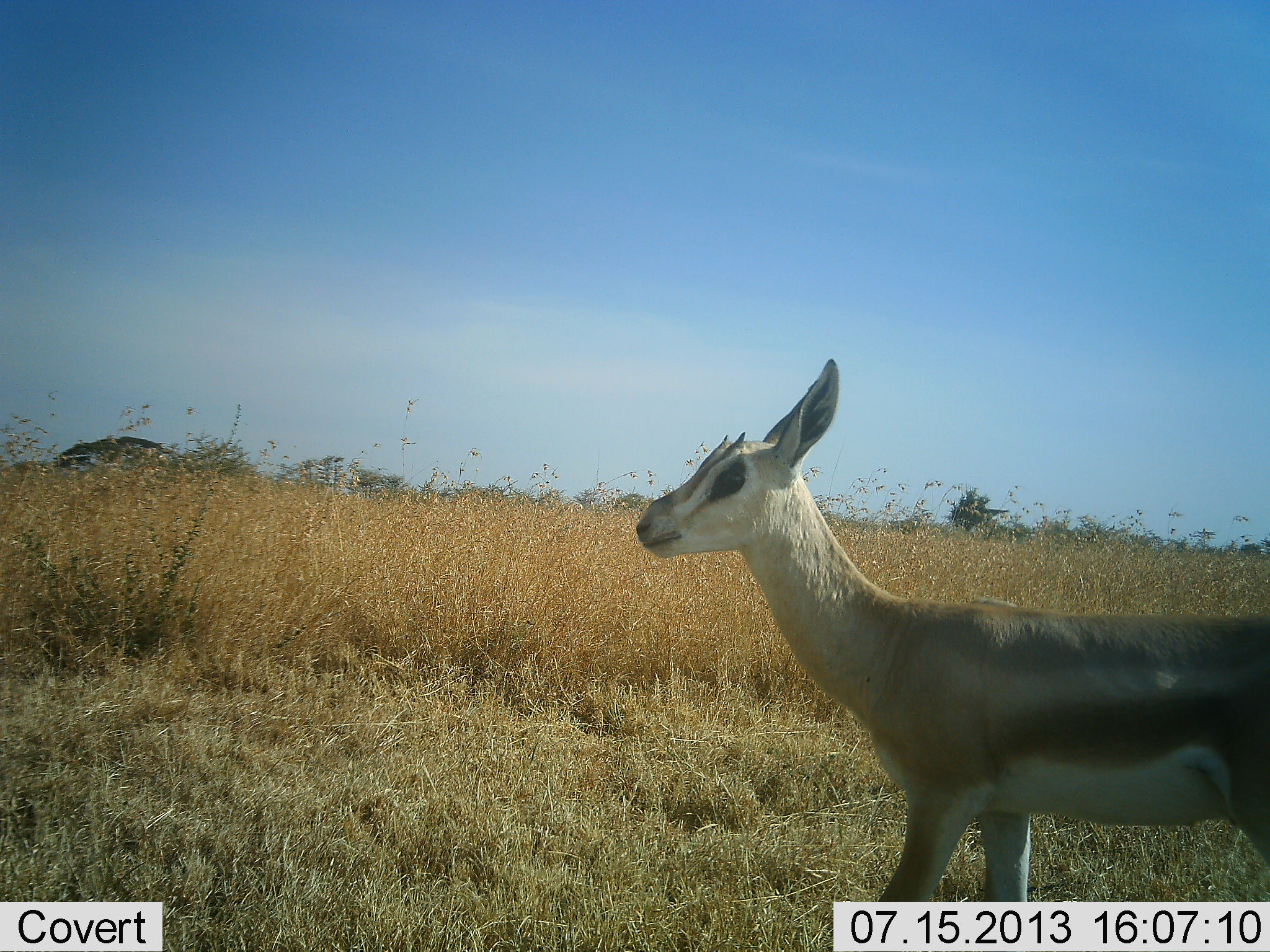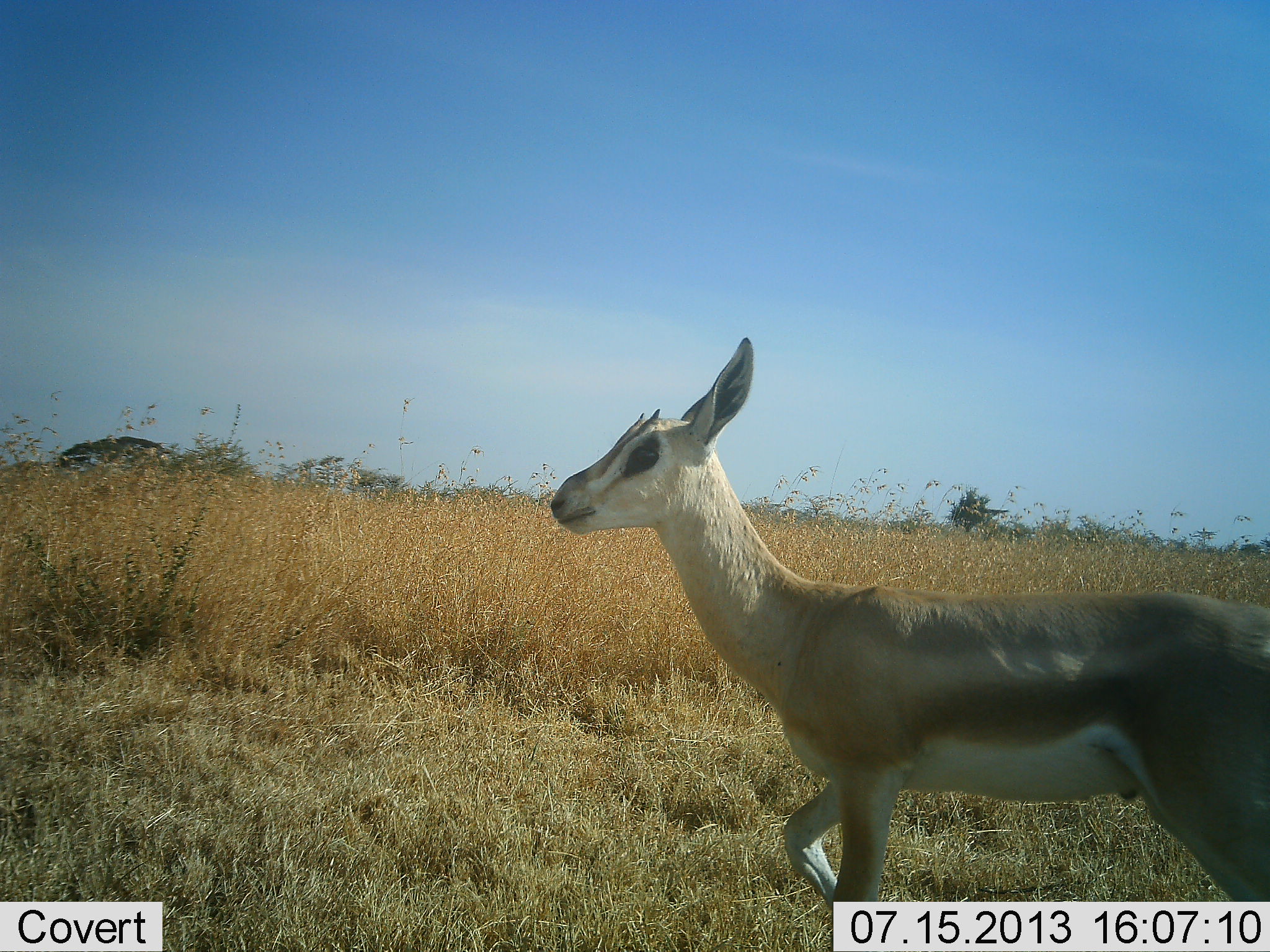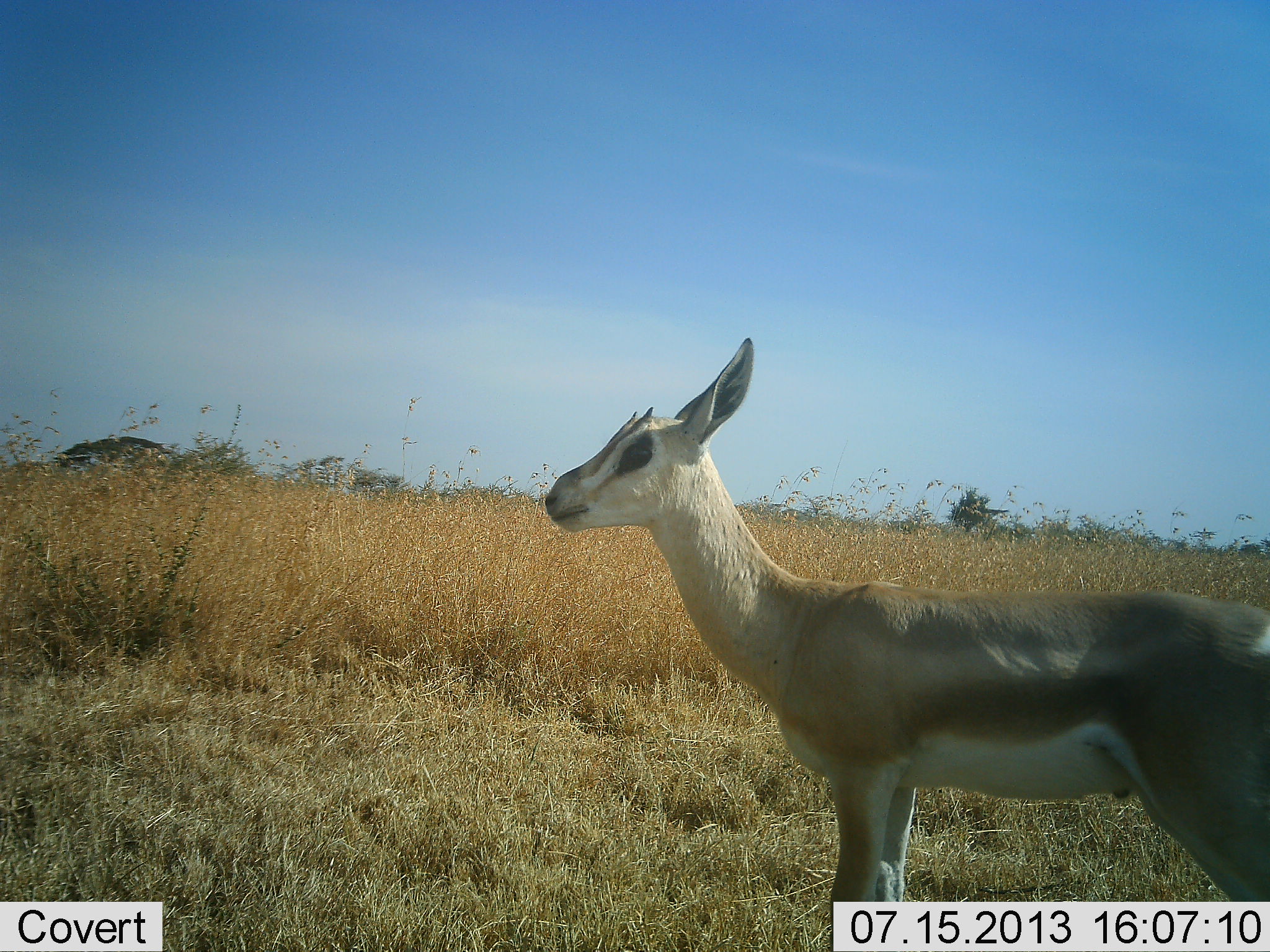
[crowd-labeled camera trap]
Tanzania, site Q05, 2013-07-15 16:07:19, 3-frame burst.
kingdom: Animalia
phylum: Chordata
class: Mammalia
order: Artiodactyla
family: Bovidae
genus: Nanger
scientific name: Nanger granti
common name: grant's gazelle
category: gazellegrants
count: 1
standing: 50%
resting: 0%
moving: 50%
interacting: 0%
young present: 0%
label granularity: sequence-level